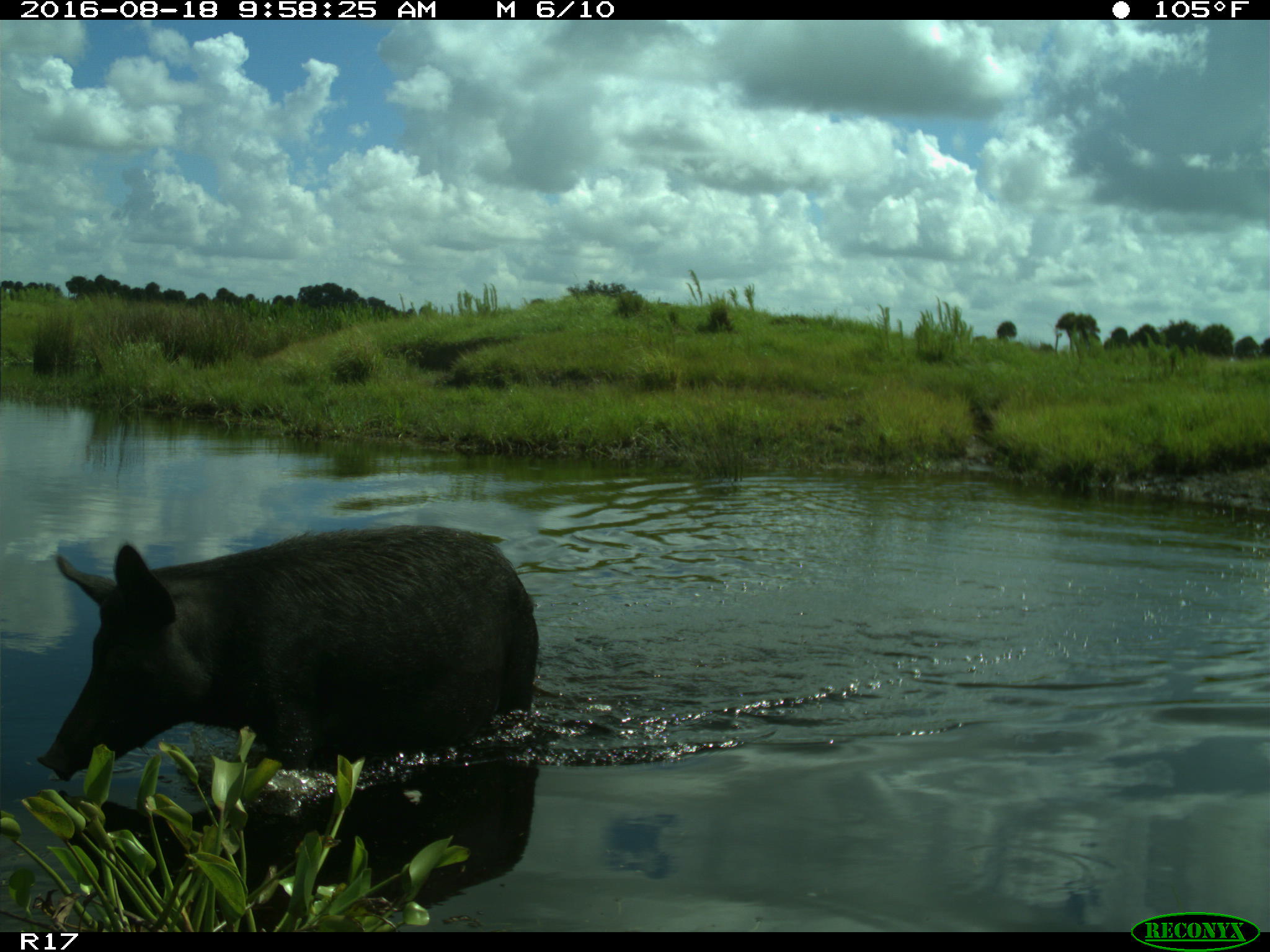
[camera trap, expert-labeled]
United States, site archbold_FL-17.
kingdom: Animalia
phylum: Chordata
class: Mammalia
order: Artiodactyla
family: Suidae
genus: Sus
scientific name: Sus scrofa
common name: wild boar